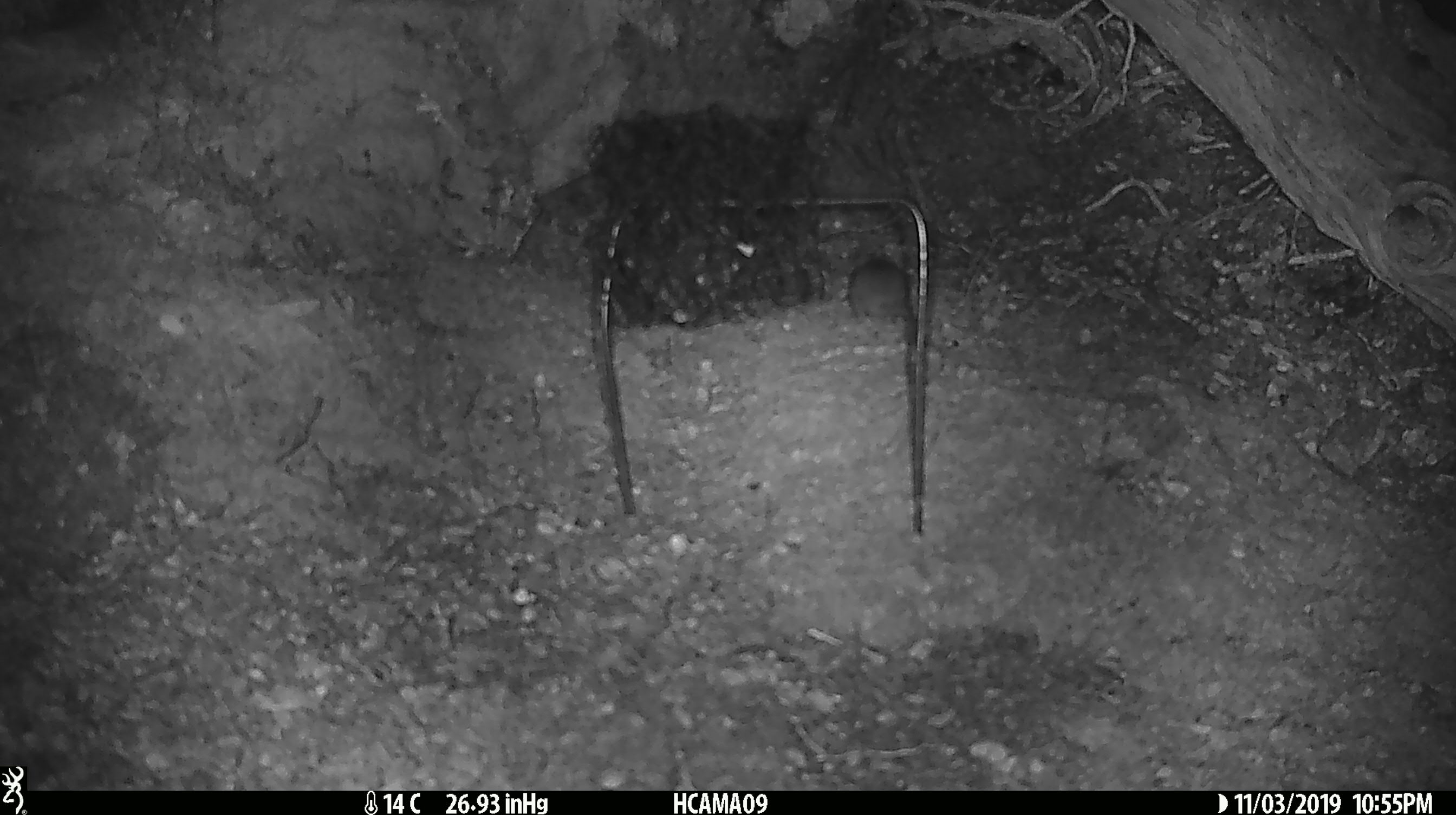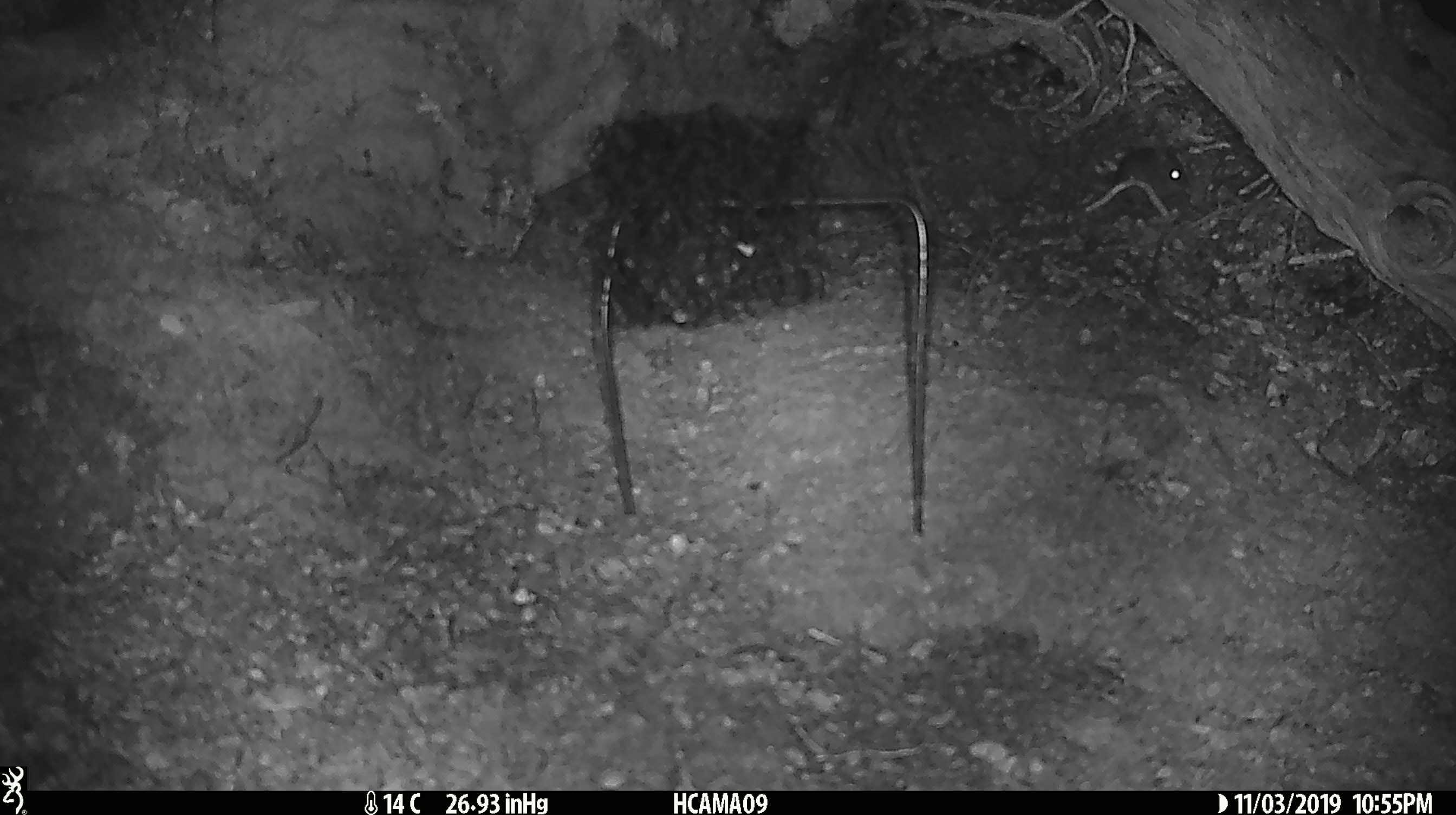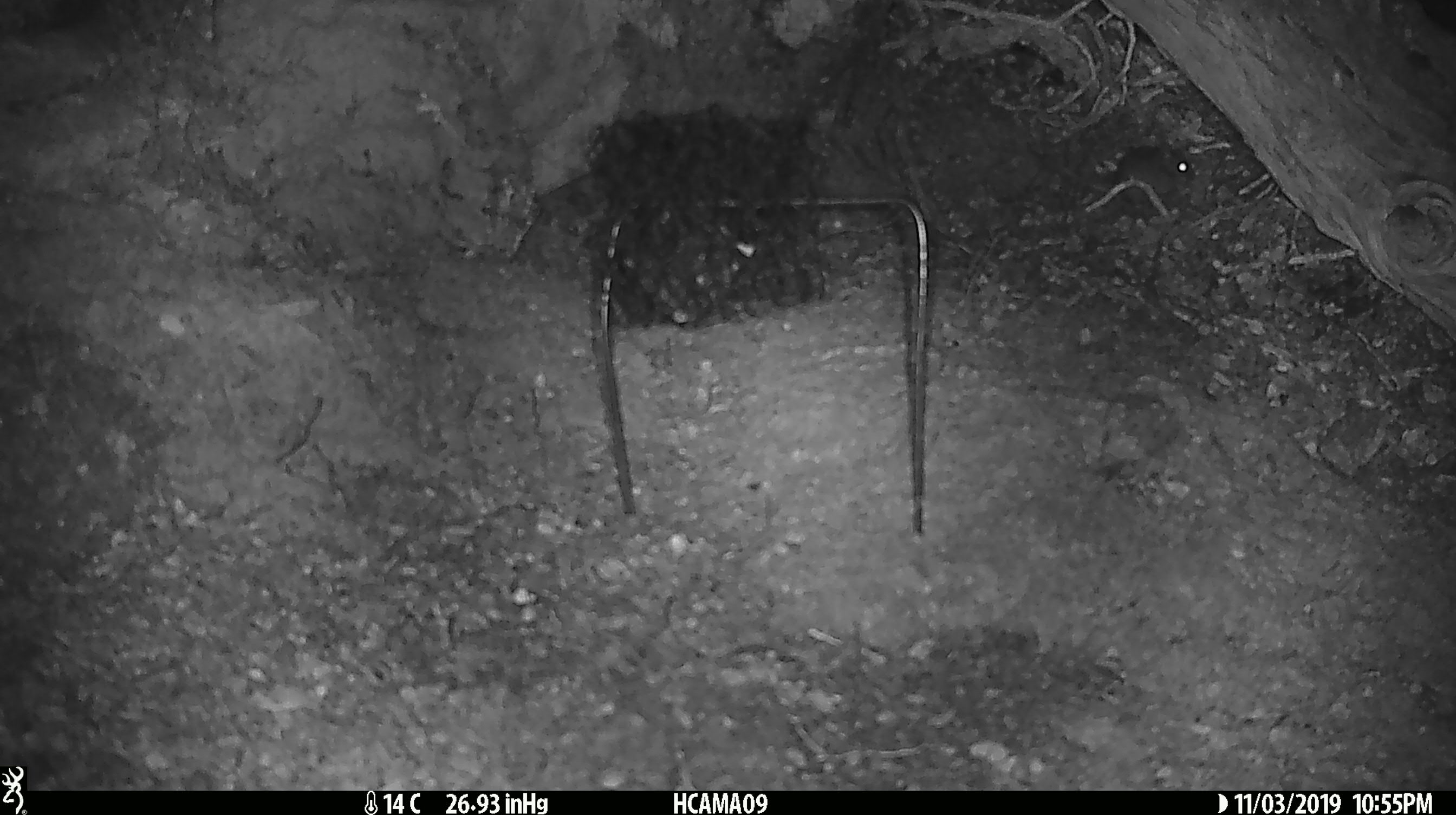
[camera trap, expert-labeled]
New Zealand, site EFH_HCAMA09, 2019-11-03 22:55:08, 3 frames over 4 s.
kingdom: Animalia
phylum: Chordata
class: Mammalia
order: Rodentia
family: Muridae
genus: Mus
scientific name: Mus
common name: mouse